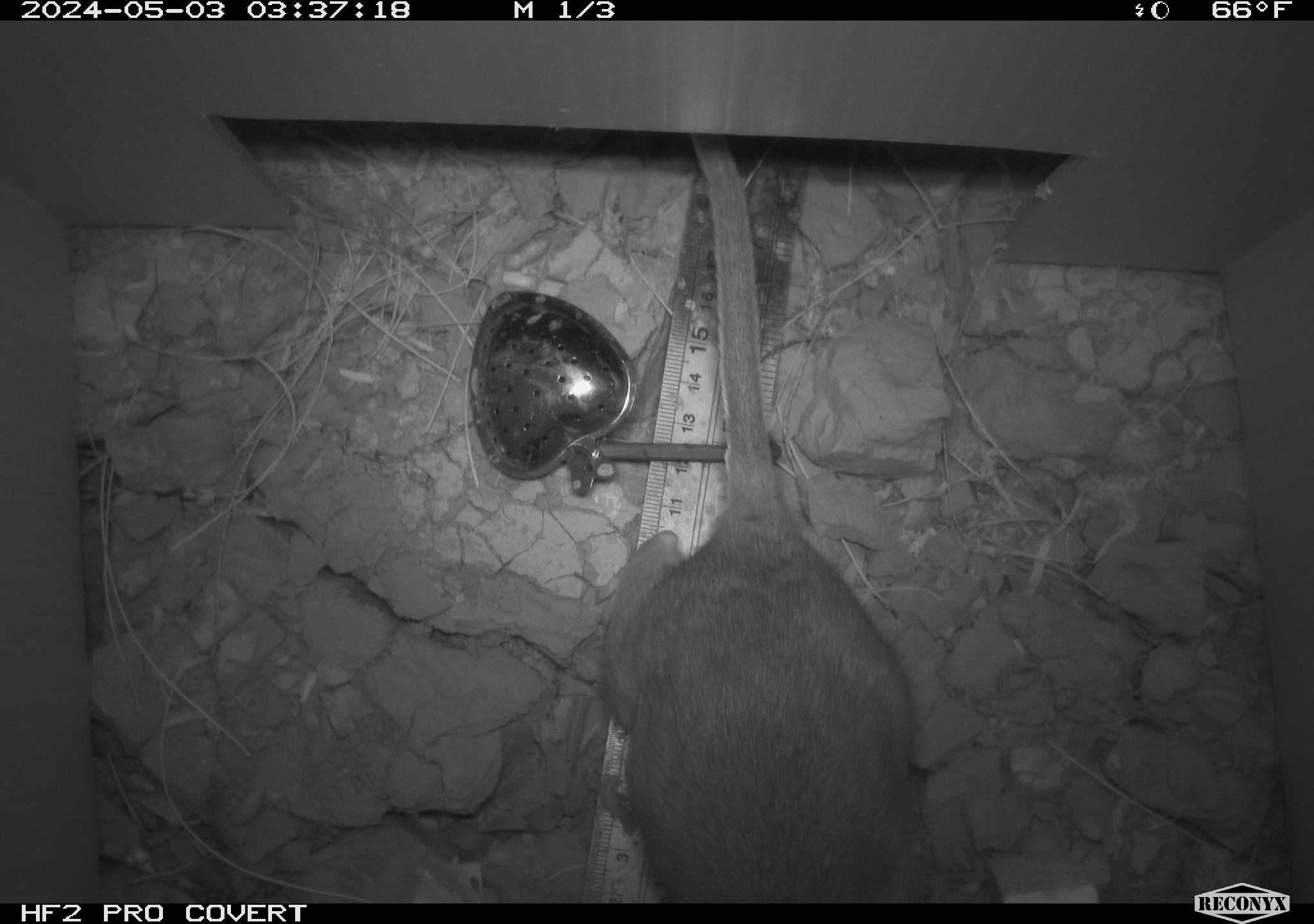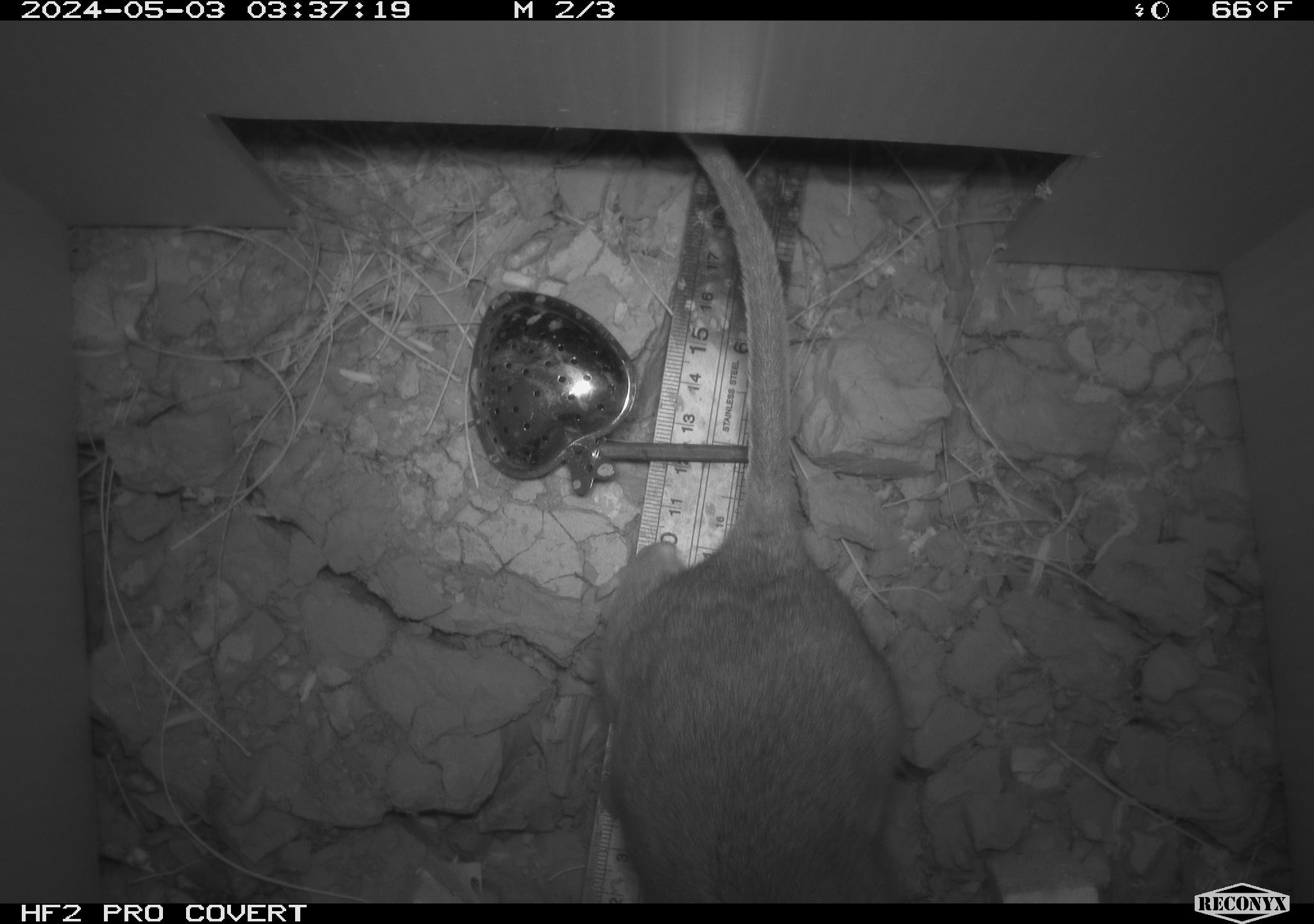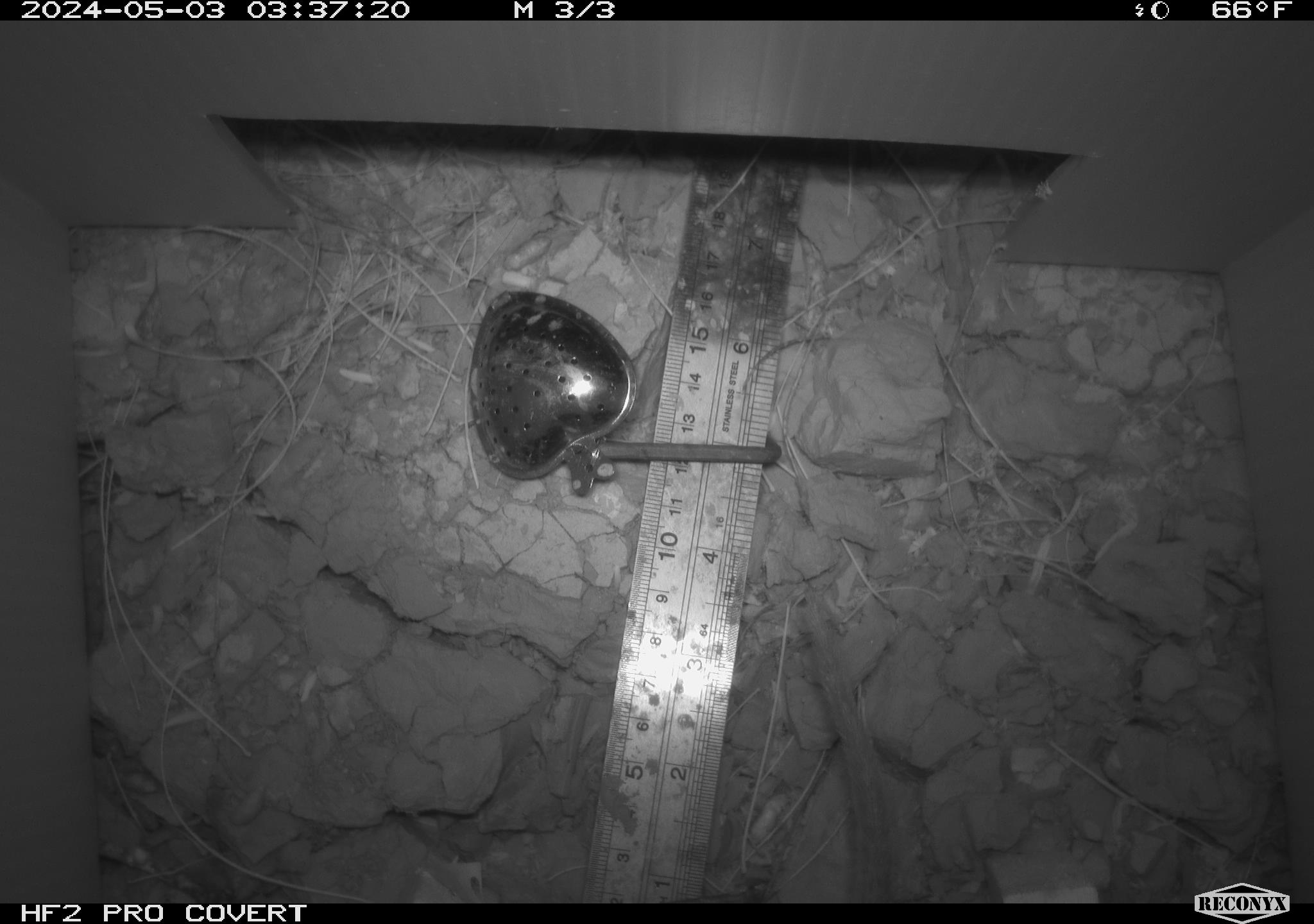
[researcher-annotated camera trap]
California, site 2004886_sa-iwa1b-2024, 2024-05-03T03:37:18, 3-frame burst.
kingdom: Animalia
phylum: Chordata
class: Mammalia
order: Rodentia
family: Cricetidae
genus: Neotoma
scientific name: Neotoma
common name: pack rat or woodrat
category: neotoma species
Neotoma species (pack rat or woodrat) (Neotoma).